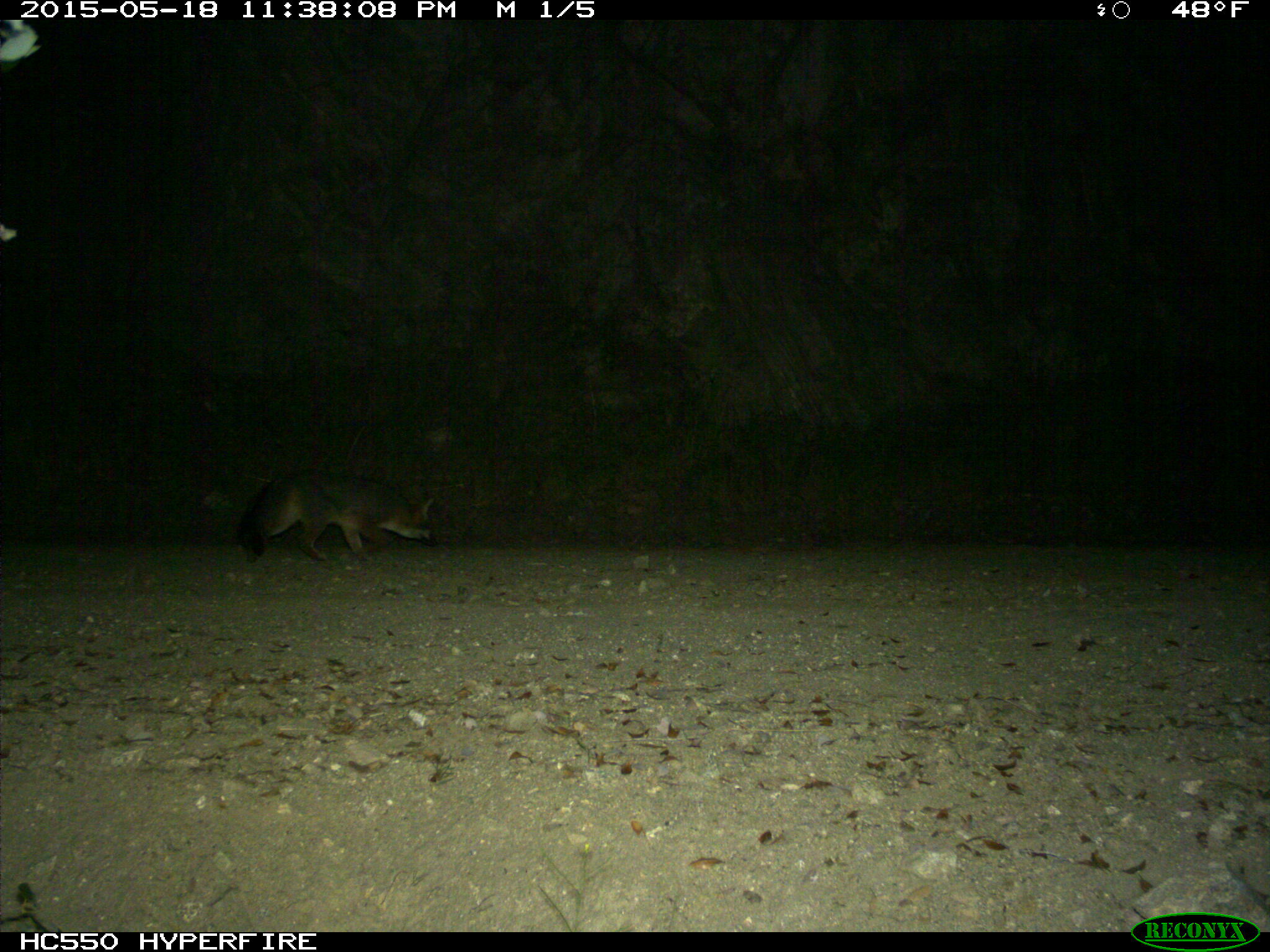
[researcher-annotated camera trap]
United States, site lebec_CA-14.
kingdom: Animalia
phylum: Chordata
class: Mammalia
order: Carnivora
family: Canidae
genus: Urocyon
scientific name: Urocyon cinereoargenteus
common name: gray fox